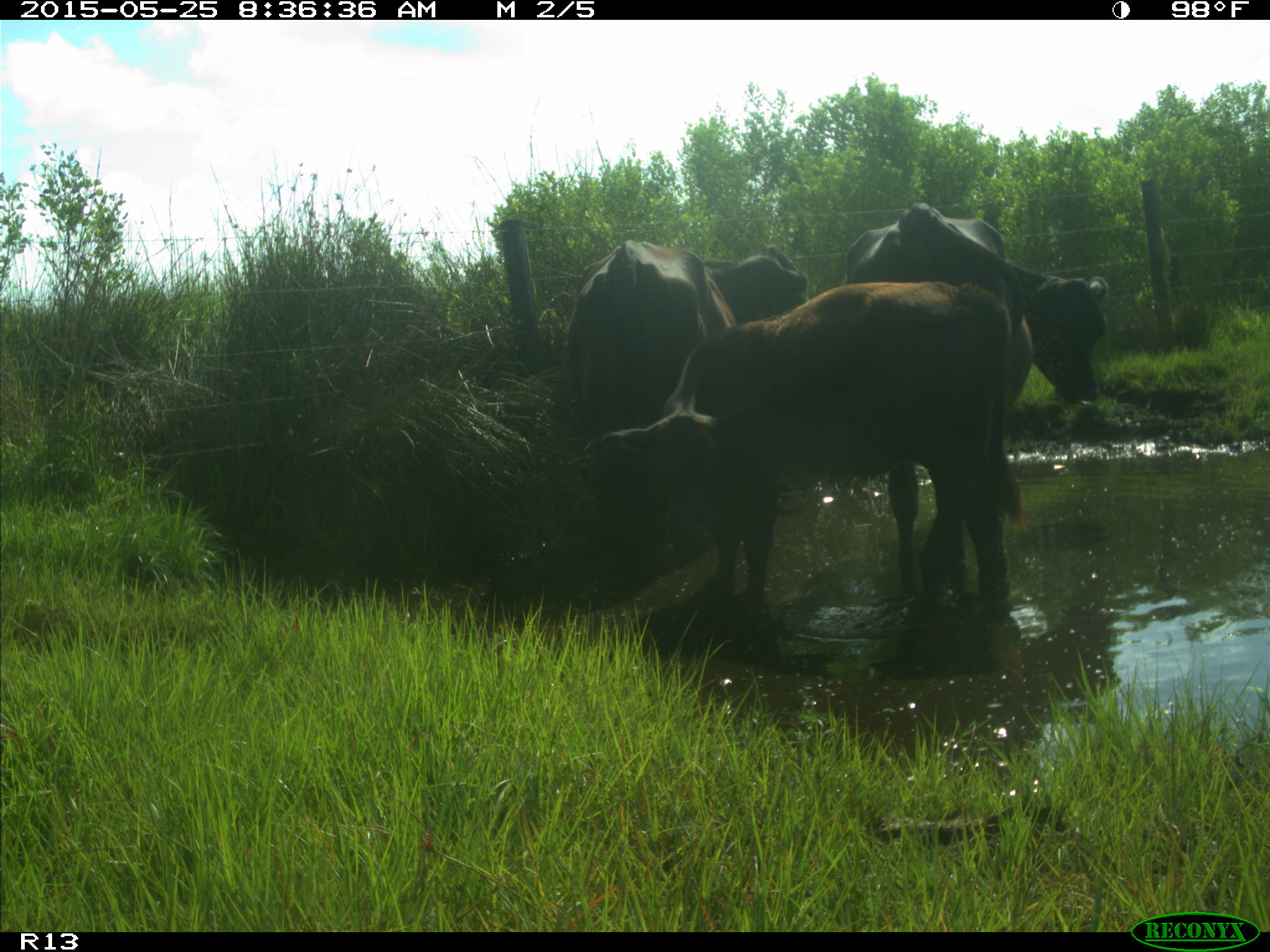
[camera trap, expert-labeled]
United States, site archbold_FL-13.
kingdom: Animalia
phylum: Chordata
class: Mammalia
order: Artiodactyla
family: Bovidae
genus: Bos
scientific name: Bos taurus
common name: domestic cow